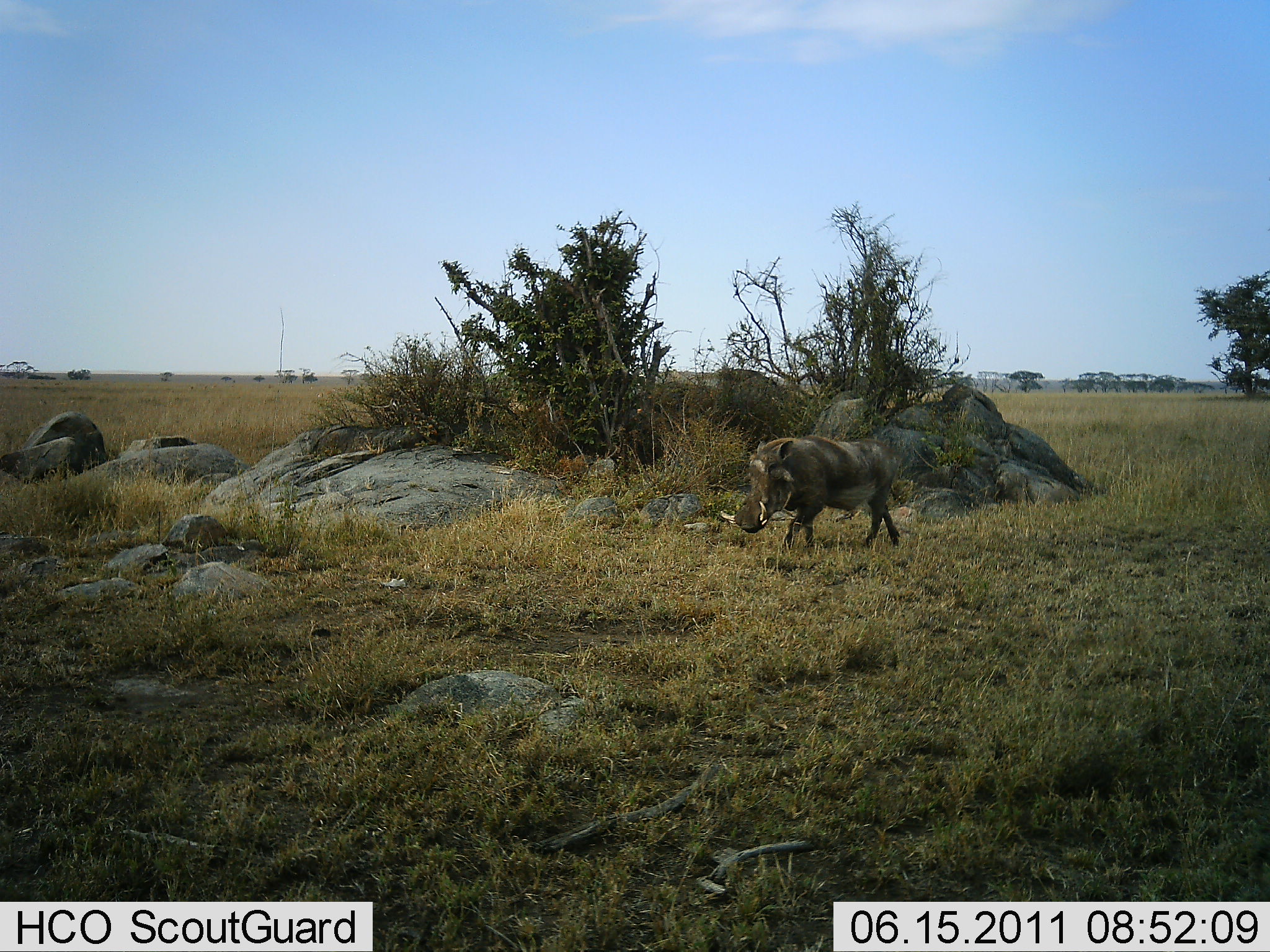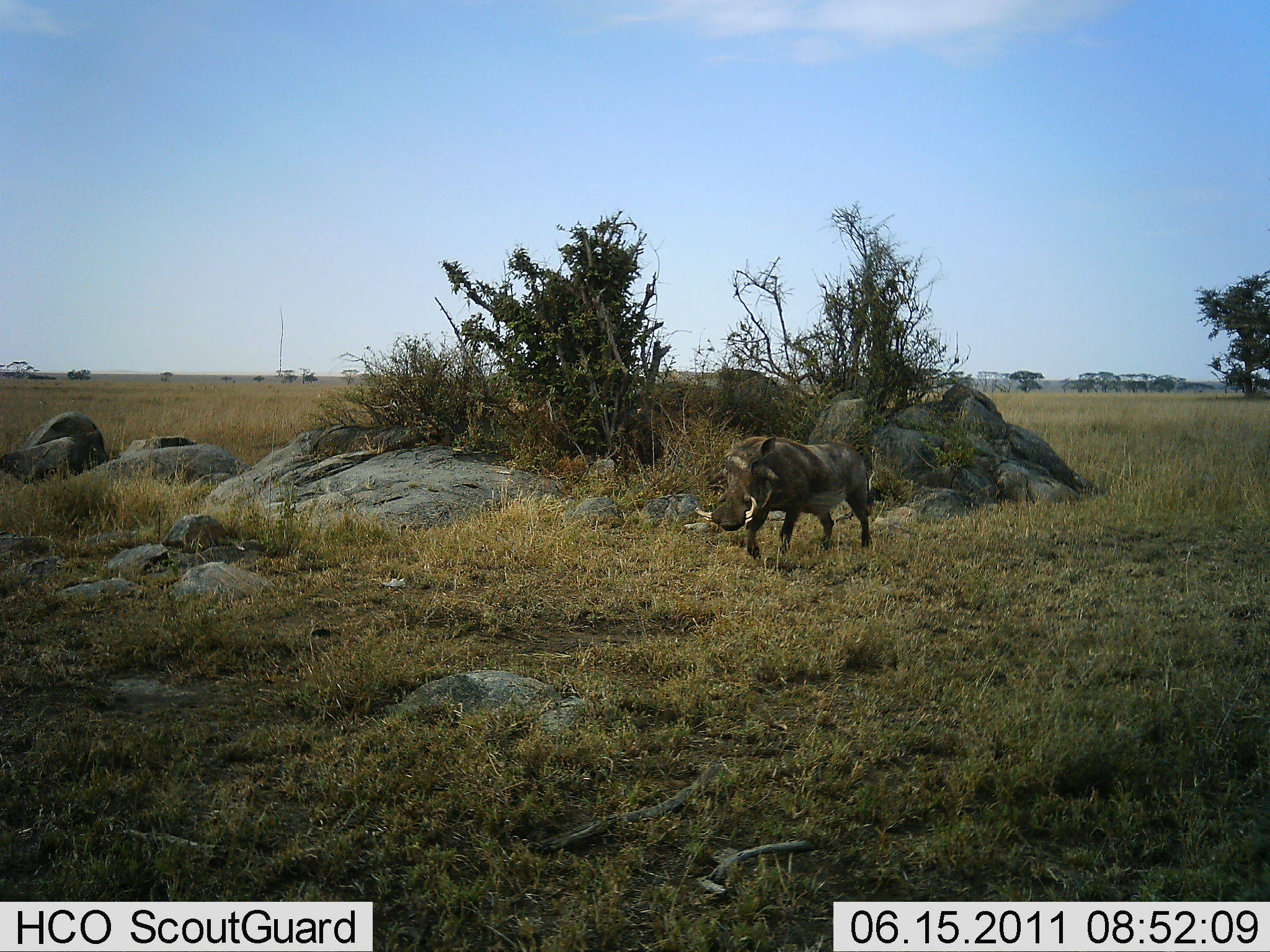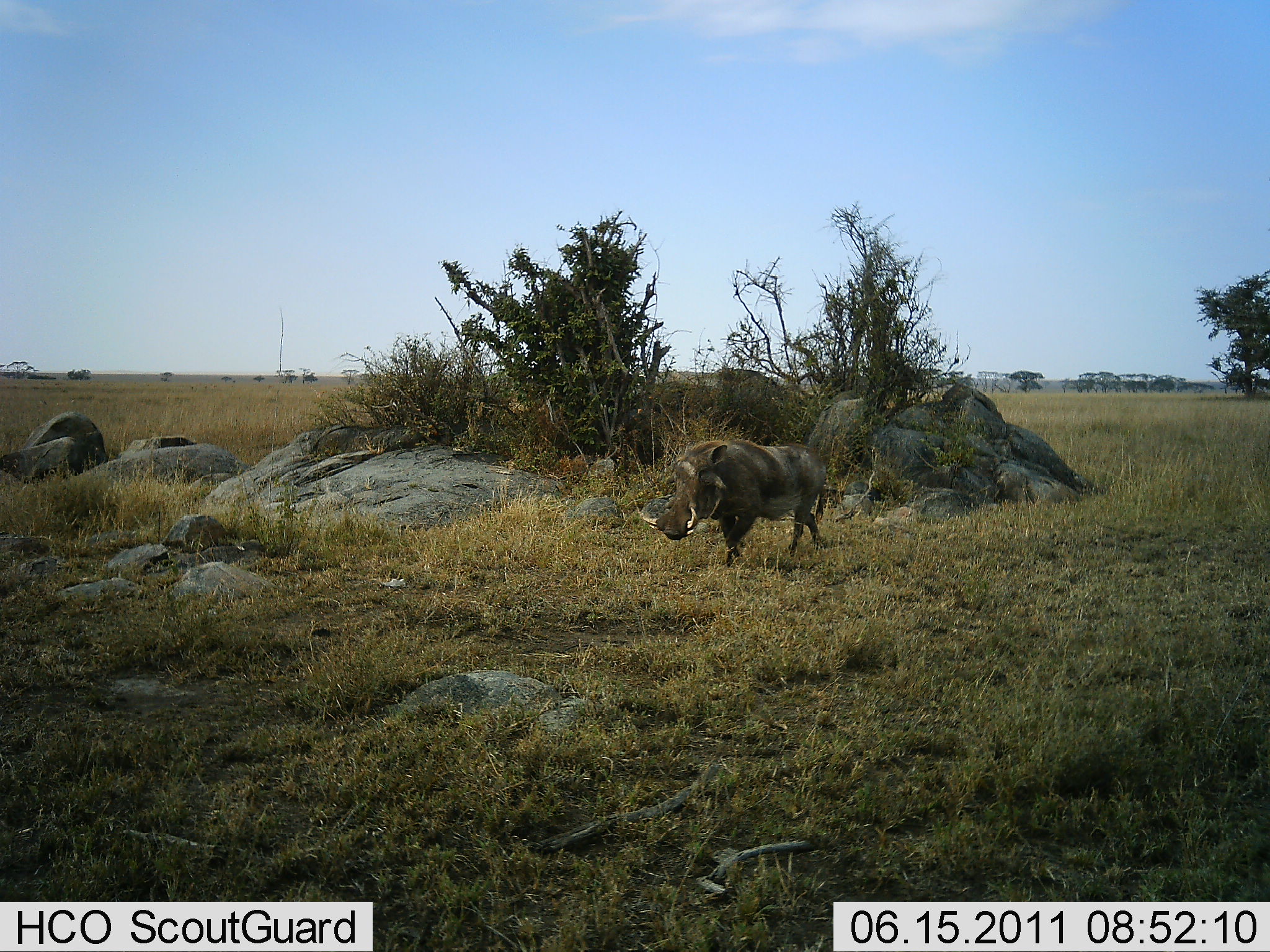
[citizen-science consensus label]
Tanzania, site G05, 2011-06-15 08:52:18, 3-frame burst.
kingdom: Animalia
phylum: Chordata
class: Mammalia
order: Artiodactyla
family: Suidae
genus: Phacochoerus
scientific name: Phacochoerus africanus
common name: warthog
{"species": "warthog (Phacochoerus africanus)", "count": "1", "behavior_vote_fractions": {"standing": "0%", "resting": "0%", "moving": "100%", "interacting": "0%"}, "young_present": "0%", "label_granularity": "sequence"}